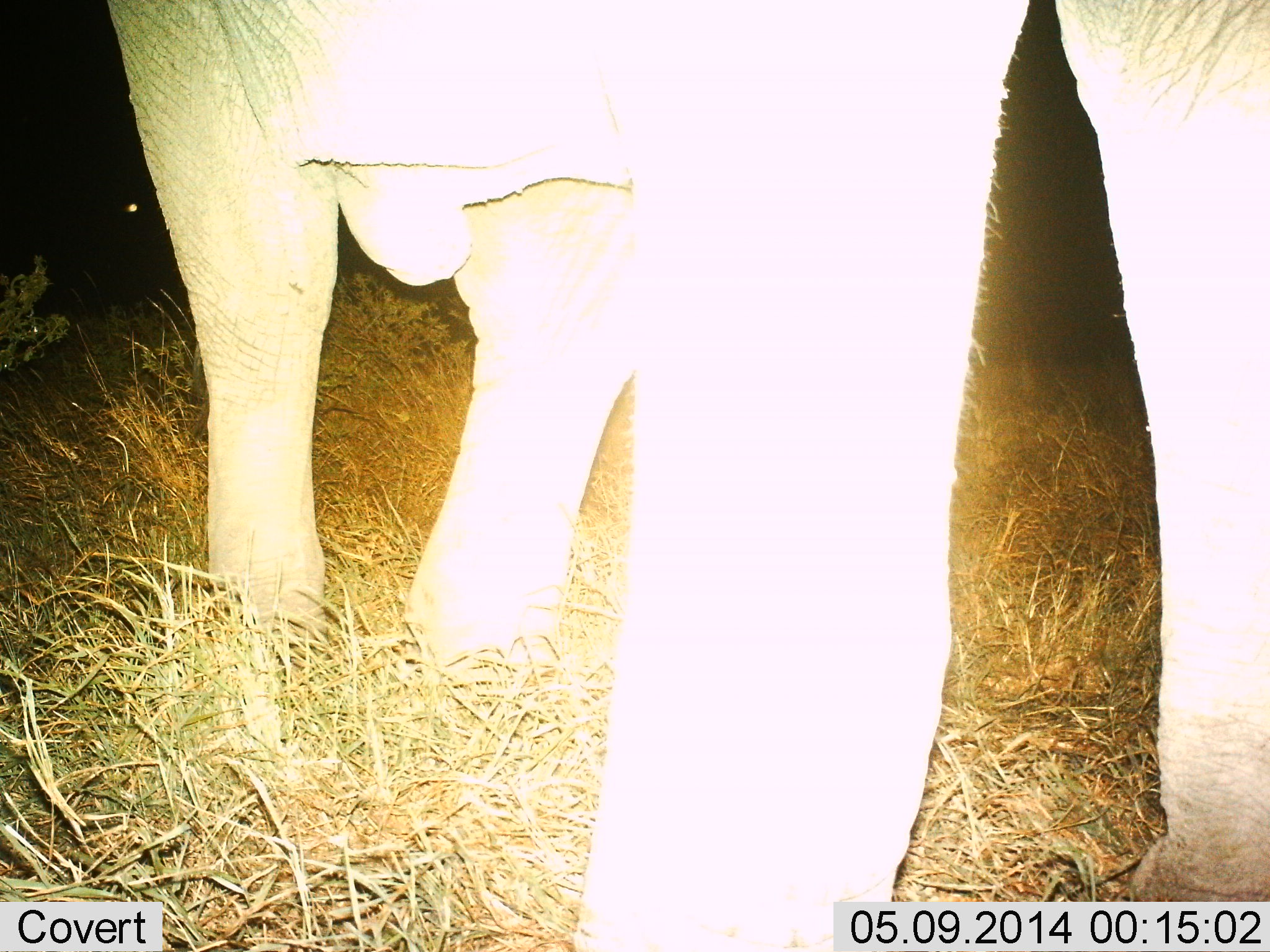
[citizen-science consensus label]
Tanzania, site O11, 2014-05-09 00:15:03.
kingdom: Animalia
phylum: Chordata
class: Mammalia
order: Proboscidea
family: Elephantidae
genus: Loxodonta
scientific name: Loxodonta africana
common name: african bush elephant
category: elephant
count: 1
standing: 90%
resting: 0%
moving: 10%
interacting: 0%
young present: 10%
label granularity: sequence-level